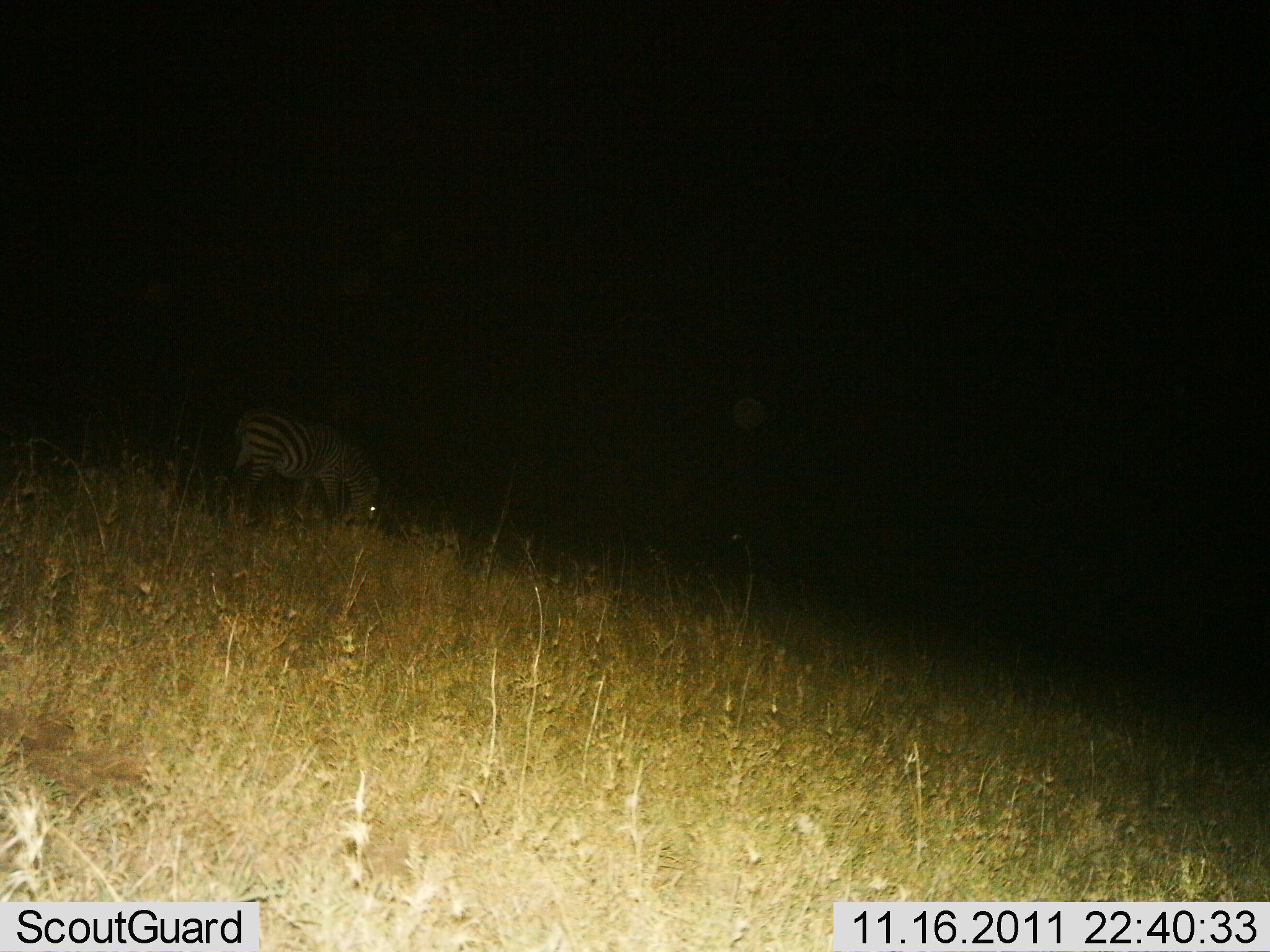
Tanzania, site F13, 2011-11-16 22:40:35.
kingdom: Animalia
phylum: Chordata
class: Mammalia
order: Perissodactyla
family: Equidae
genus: Equus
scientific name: Equus quagga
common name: plains zebra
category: zebra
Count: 1.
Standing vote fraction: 25%.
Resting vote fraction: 8%.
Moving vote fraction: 0%.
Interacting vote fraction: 0%.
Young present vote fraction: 0%.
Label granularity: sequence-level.